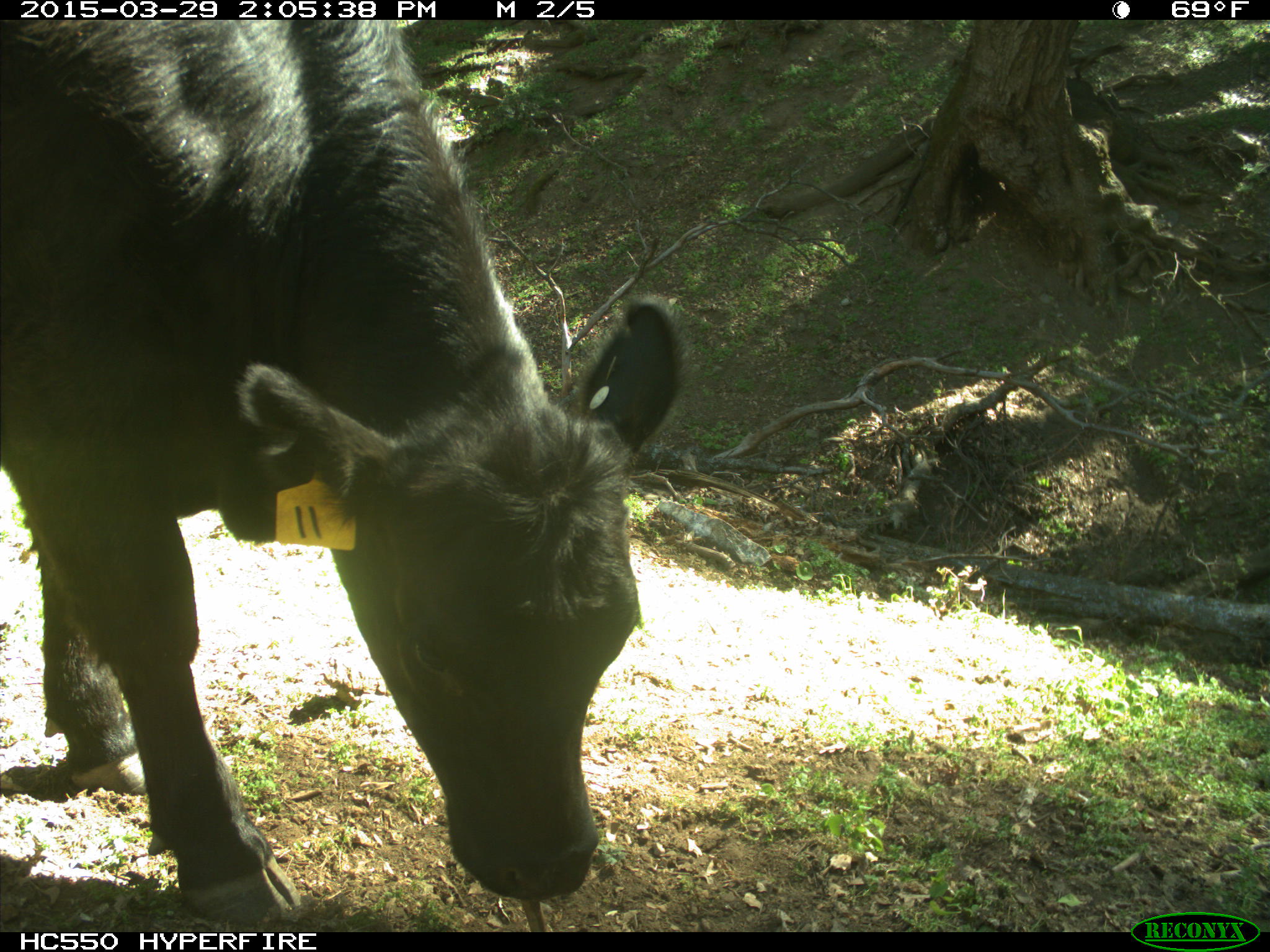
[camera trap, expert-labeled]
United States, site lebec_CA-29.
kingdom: Animalia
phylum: Chordata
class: Mammalia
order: Artiodactyla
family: Bovidae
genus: Bos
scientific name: Bos taurus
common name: domestic cow